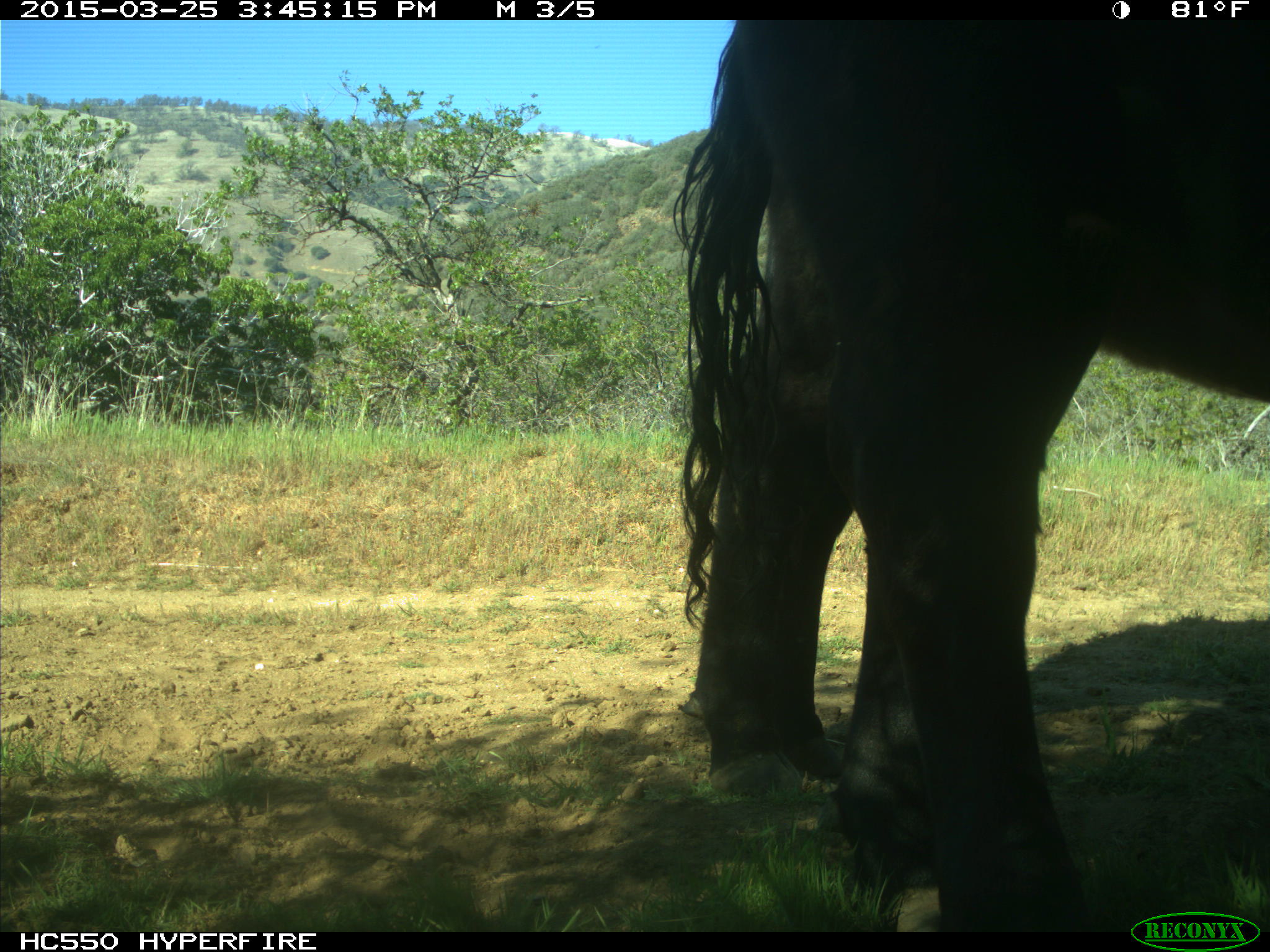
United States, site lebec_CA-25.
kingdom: Animalia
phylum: Chordata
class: Mammalia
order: Artiodactyla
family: Bovidae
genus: Bos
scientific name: Bos taurus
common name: domestic cow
Bos taurus (domestic cow).